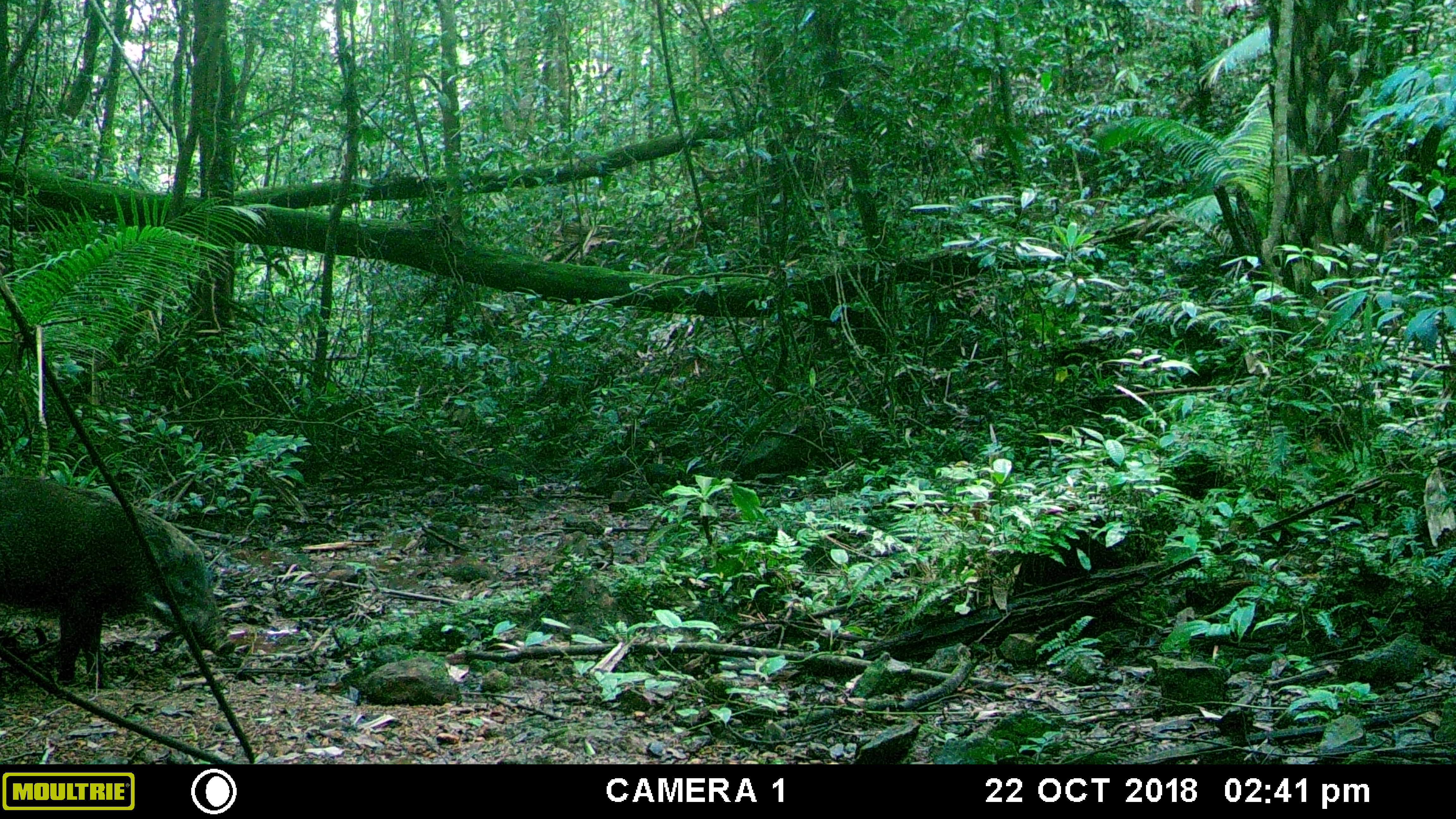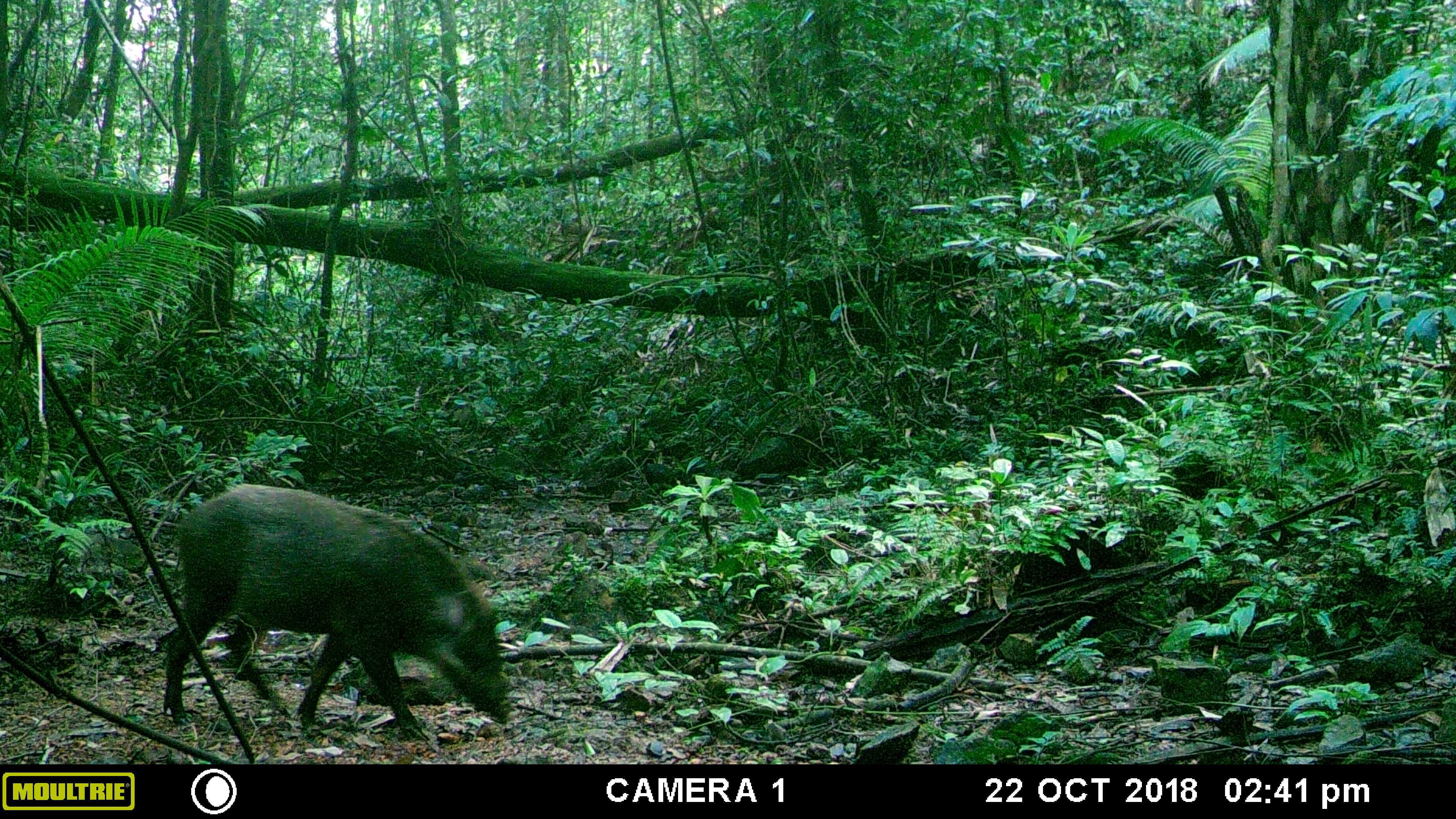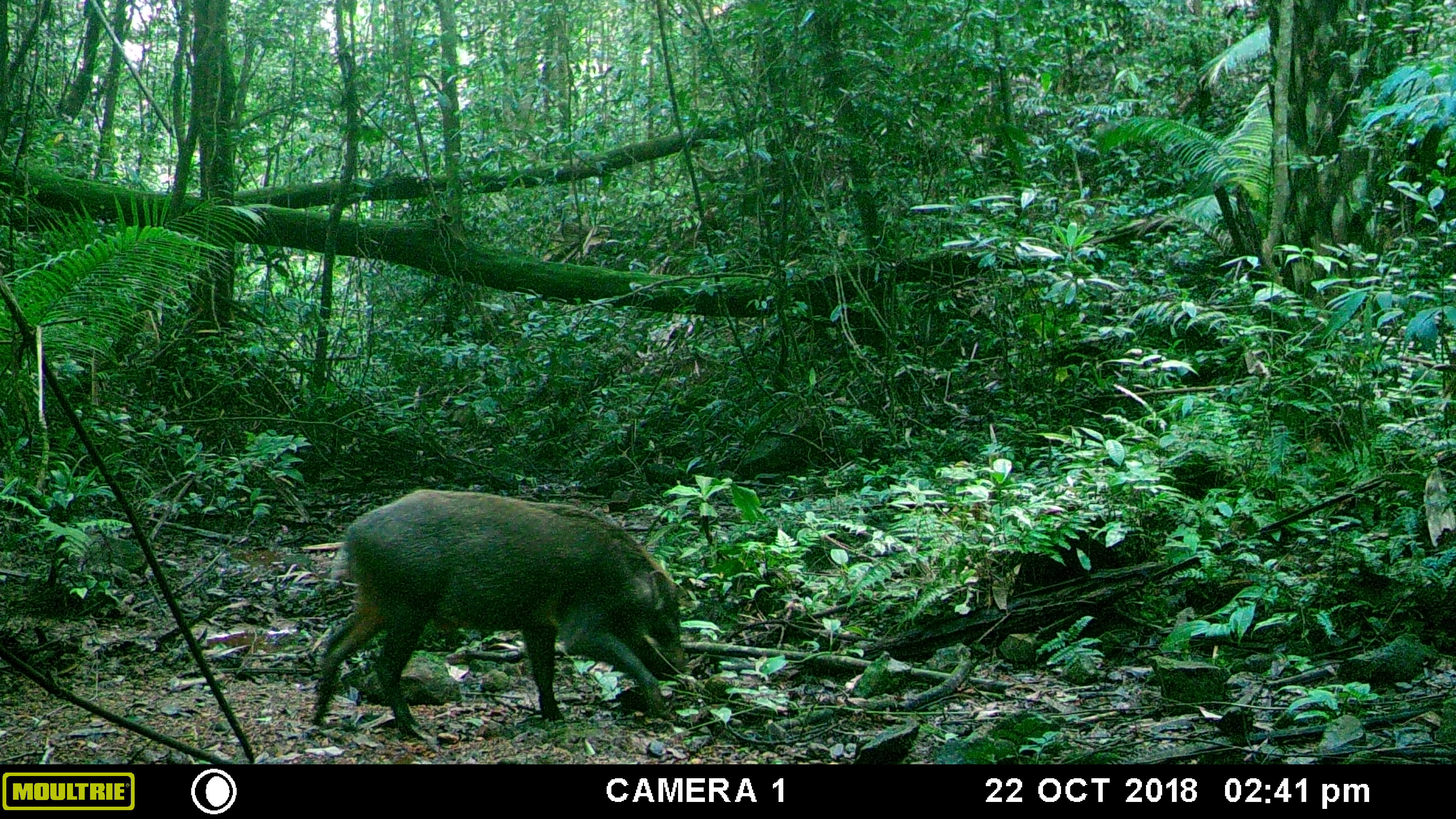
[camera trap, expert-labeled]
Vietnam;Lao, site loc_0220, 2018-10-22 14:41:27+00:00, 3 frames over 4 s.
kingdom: Animalia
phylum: Chordata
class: Mammalia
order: Artiodactyla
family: Suidae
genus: Sus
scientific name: Sus scrofa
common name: eurasian wild pig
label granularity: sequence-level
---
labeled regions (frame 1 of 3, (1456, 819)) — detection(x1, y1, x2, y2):
eurasian wild pig: detection(0, 472, 235, 686)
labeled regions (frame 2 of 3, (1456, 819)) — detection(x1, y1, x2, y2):
eurasian wild pig: detection(162, 483, 512, 743)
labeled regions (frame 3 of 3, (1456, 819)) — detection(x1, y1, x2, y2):
eurasian wild pig: detection(309, 488, 687, 741)